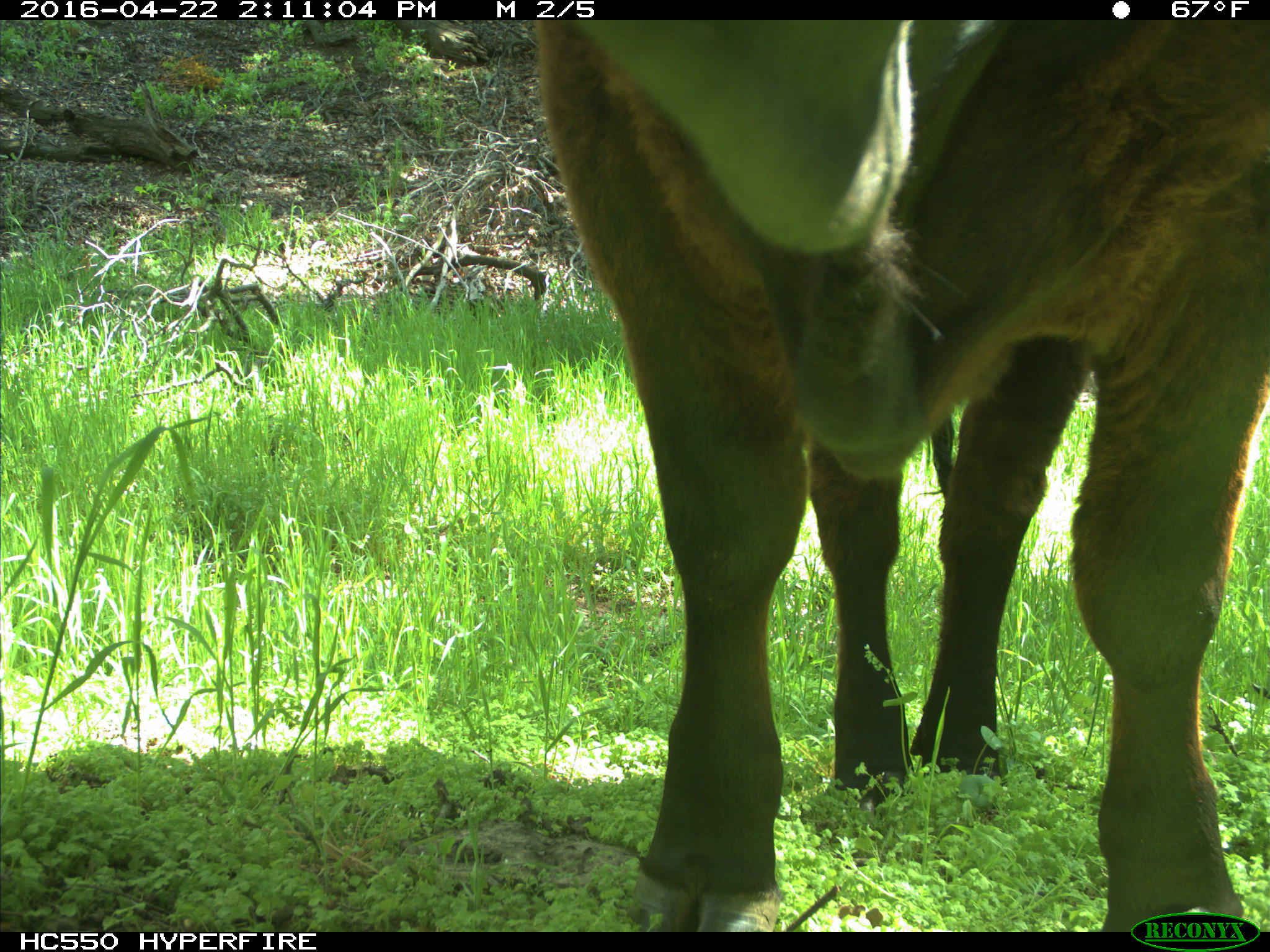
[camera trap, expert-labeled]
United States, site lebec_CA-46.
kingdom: Animalia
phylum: Chordata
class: Mammalia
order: Artiodactyla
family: Bovidae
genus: Bos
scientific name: Bos taurus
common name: domestic cow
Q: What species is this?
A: Bos taurus (domestic cow).